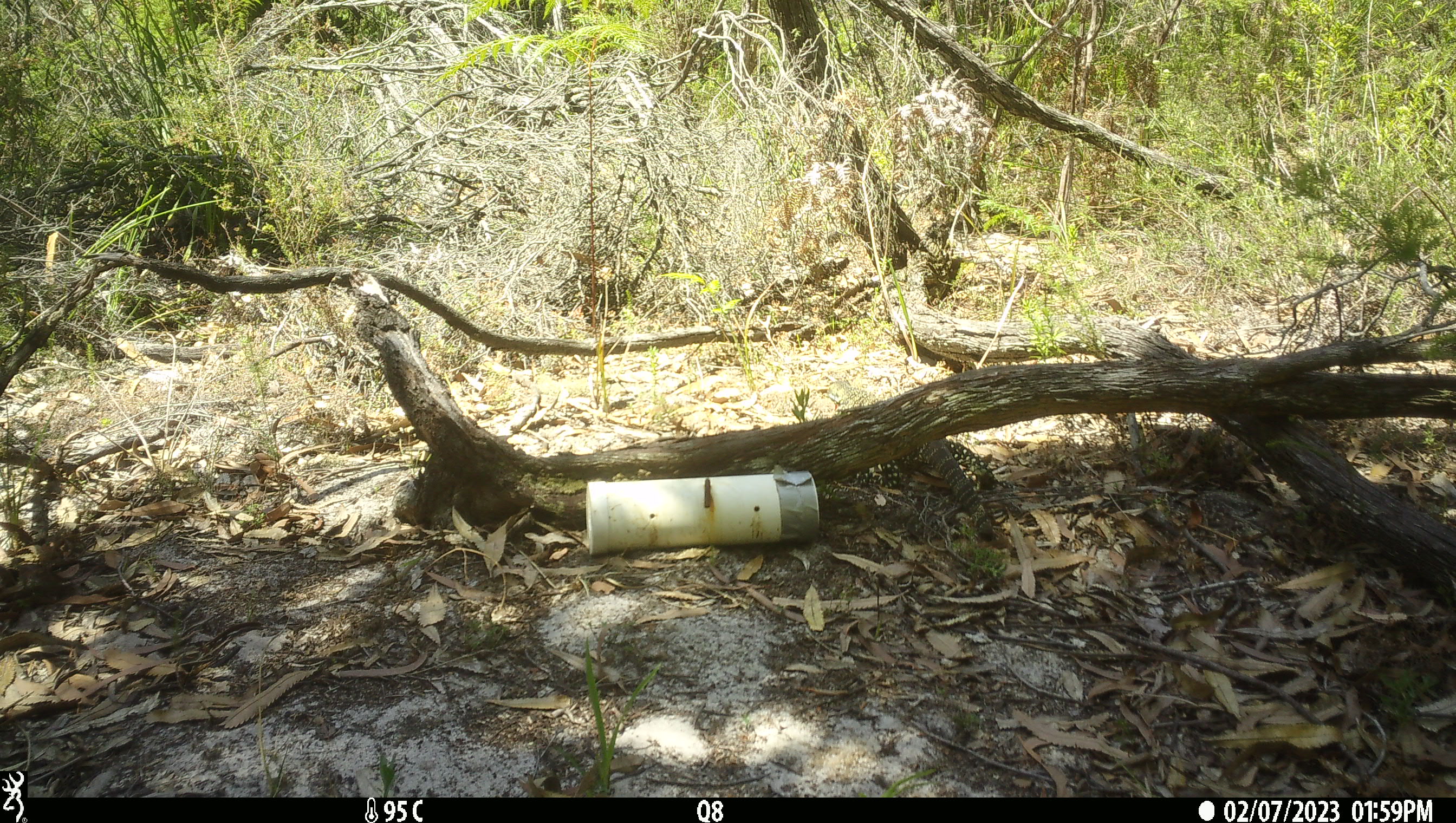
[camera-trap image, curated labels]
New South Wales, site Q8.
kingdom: Animalia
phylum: Chordata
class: Reptilia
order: Squamata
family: Varanidae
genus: Varanus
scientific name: Varanus varius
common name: lace monitor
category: goanna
Goanna (lace monitor) (Varanus varius).